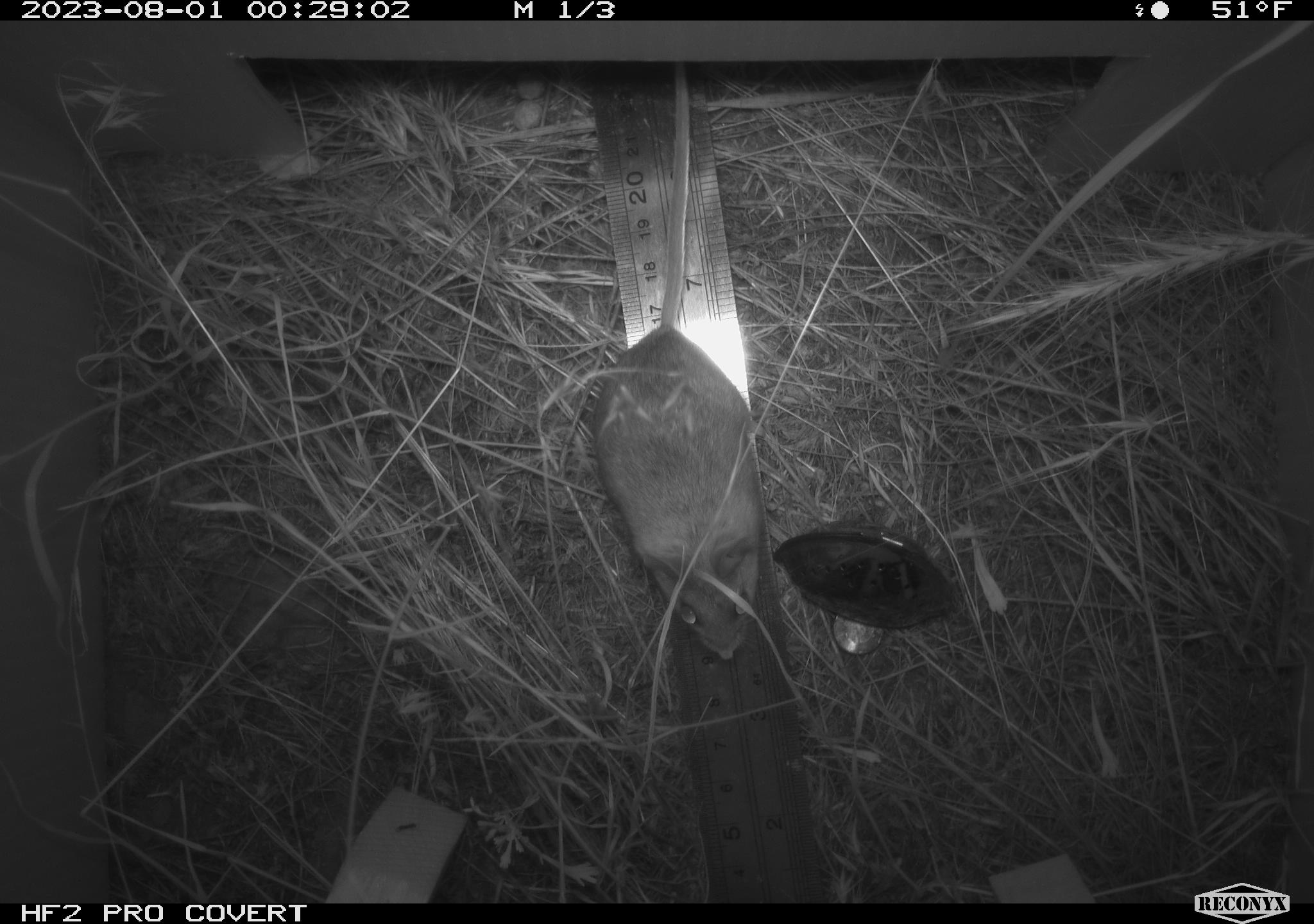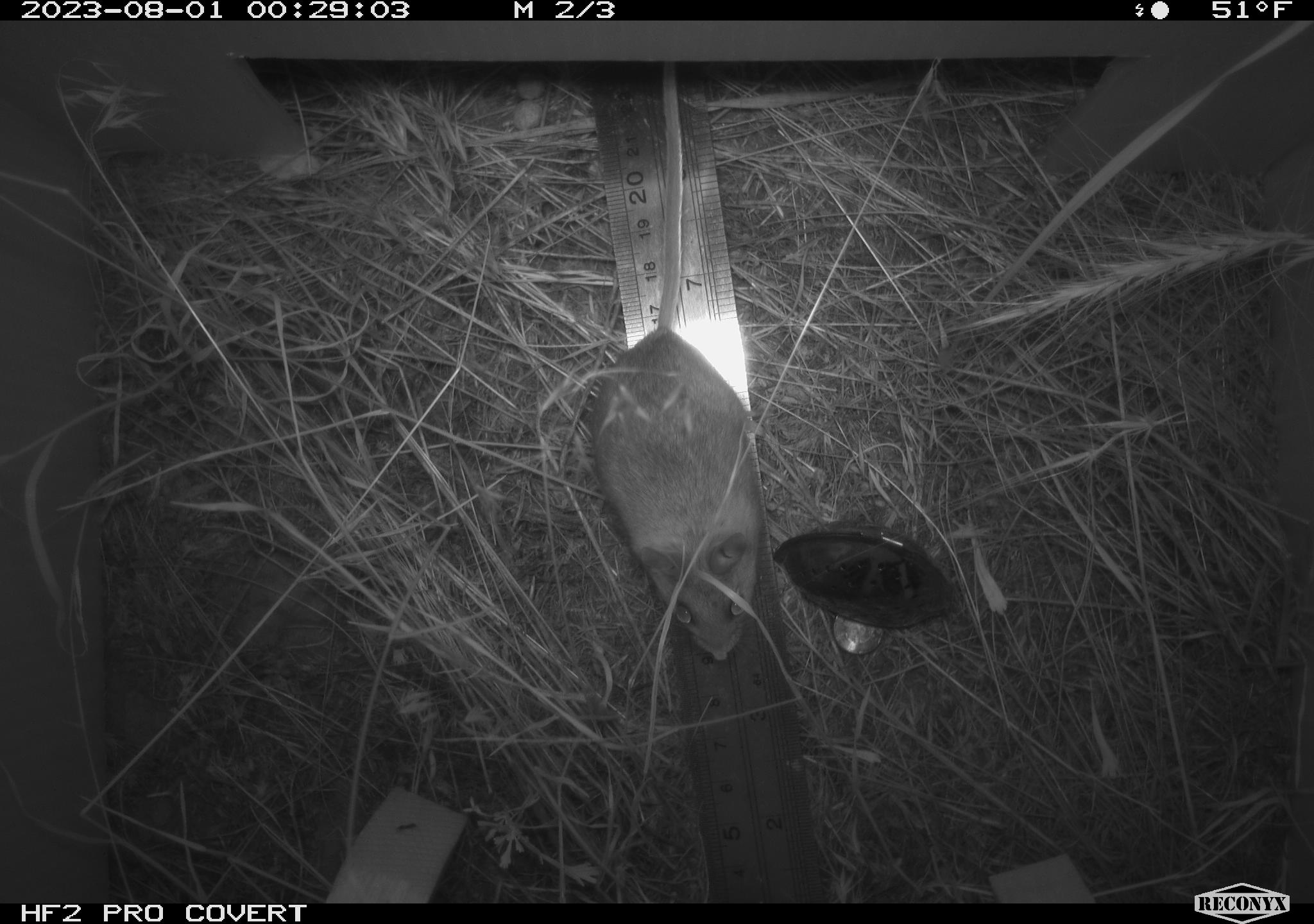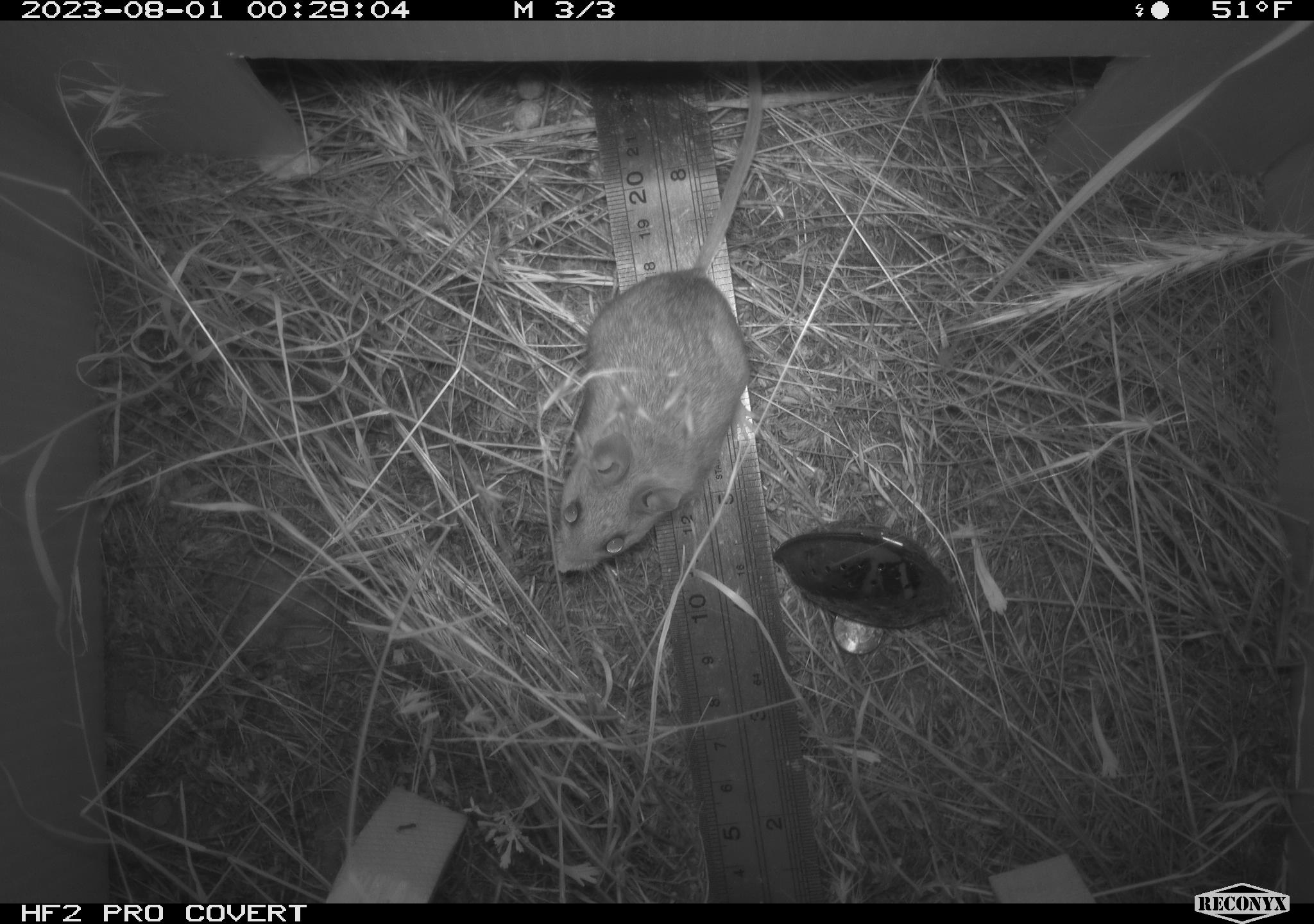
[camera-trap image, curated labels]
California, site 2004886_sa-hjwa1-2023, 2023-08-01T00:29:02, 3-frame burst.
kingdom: Animalia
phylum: Chordata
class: Mammalia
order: Rodentia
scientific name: Rodentia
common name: mouse species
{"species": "mouse species (Rodentia)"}